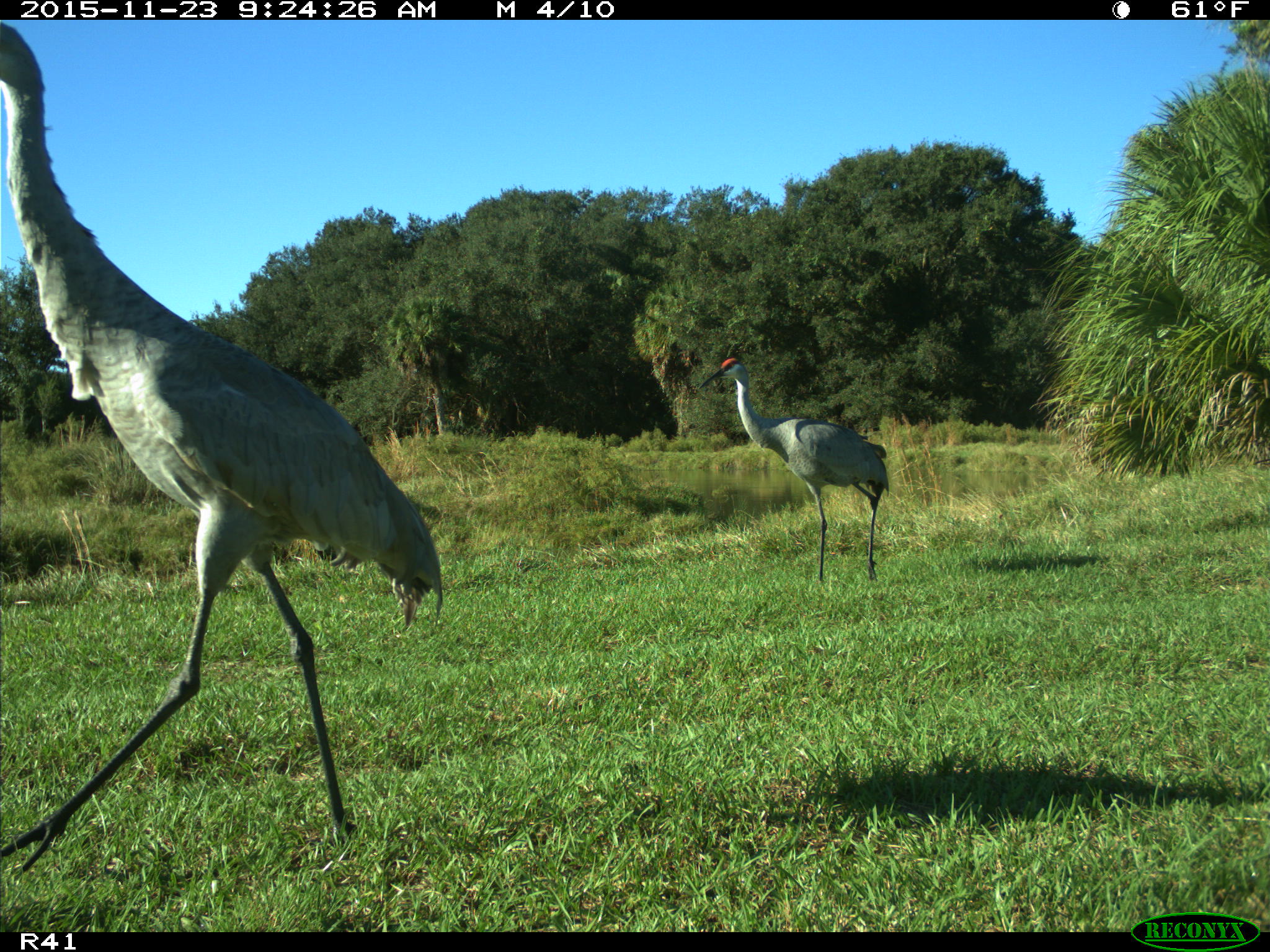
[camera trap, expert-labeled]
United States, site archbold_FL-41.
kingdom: Animalia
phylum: Chordata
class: Aves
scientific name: Aves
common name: birds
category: unidentified bird